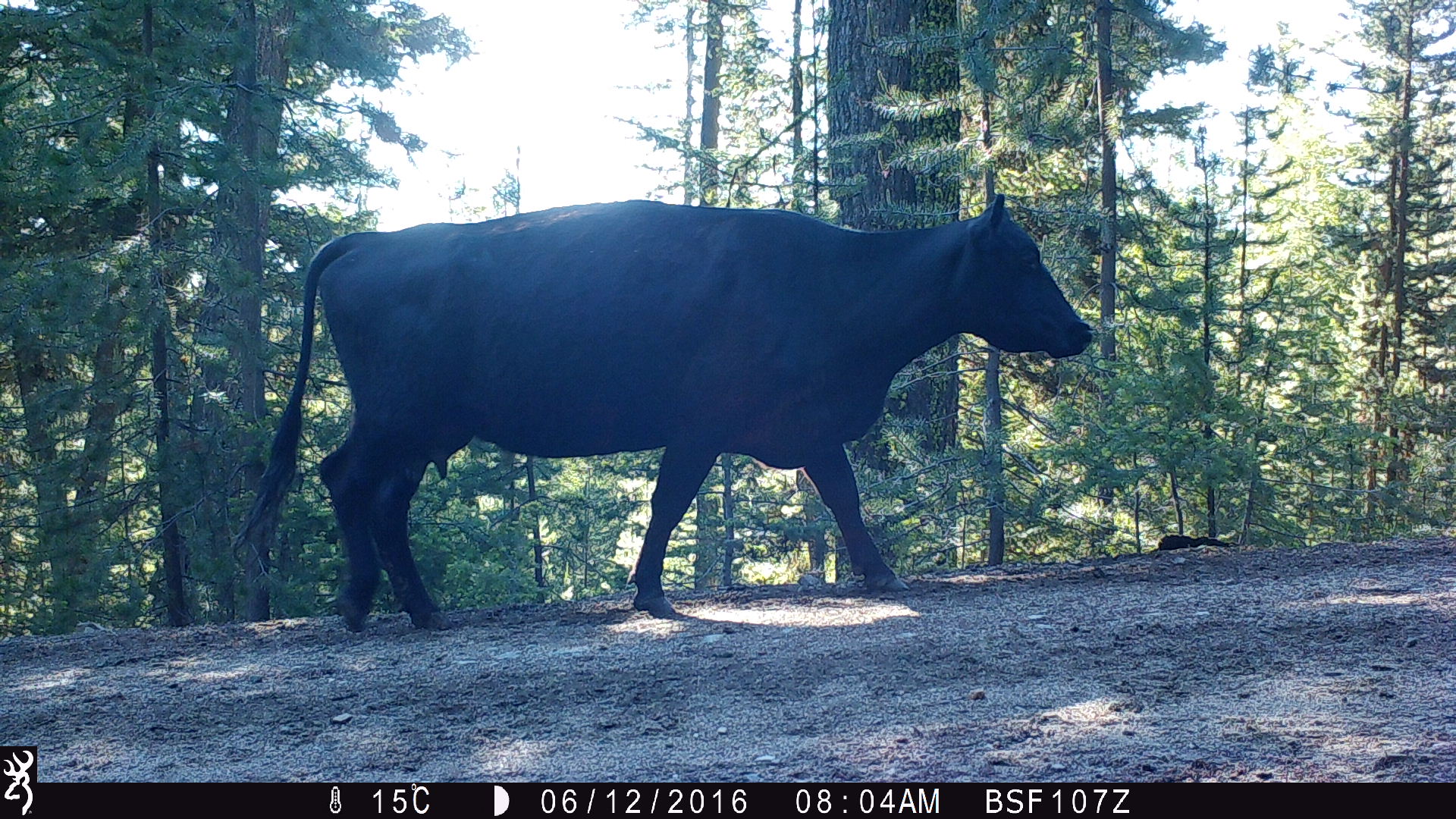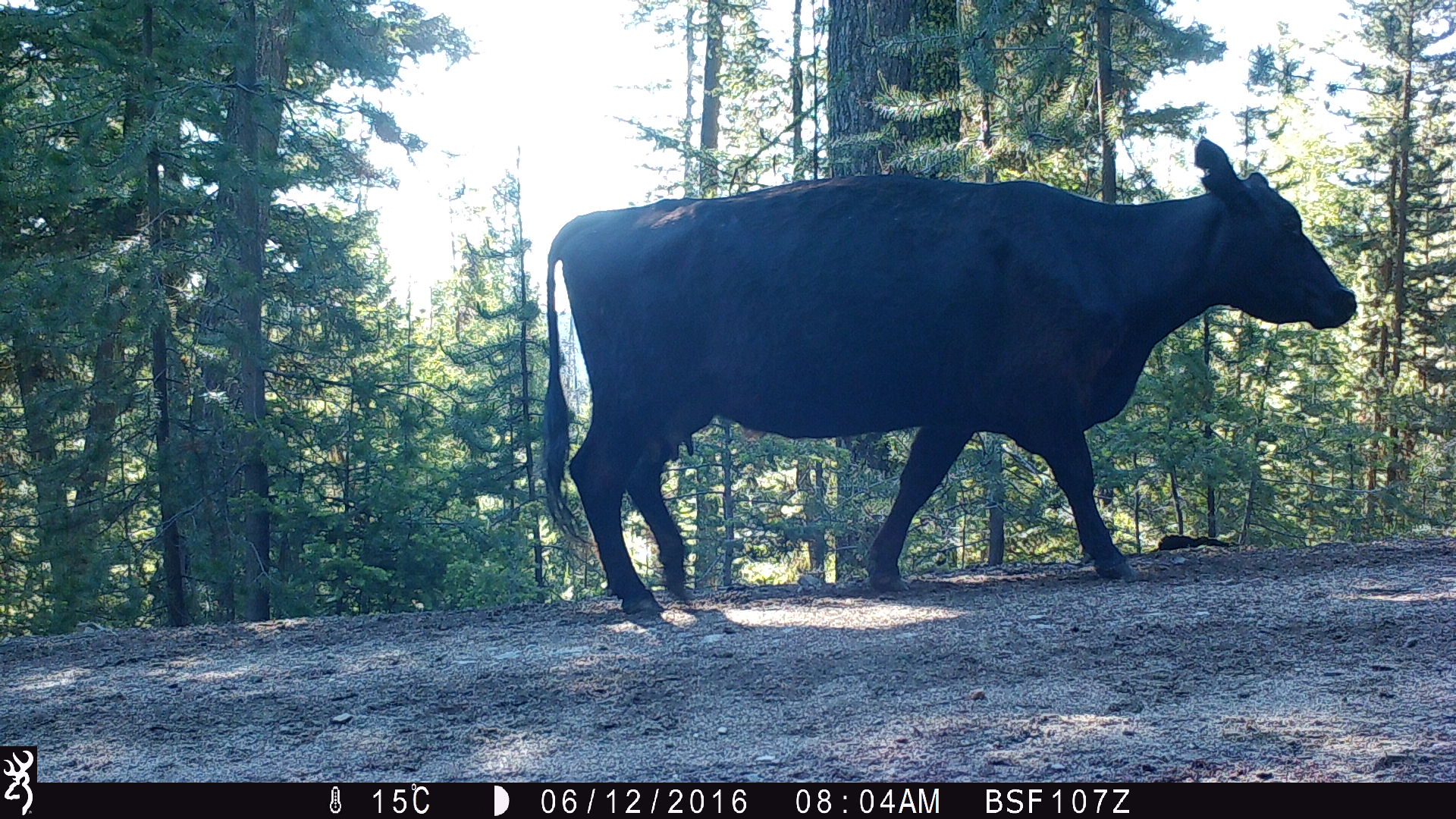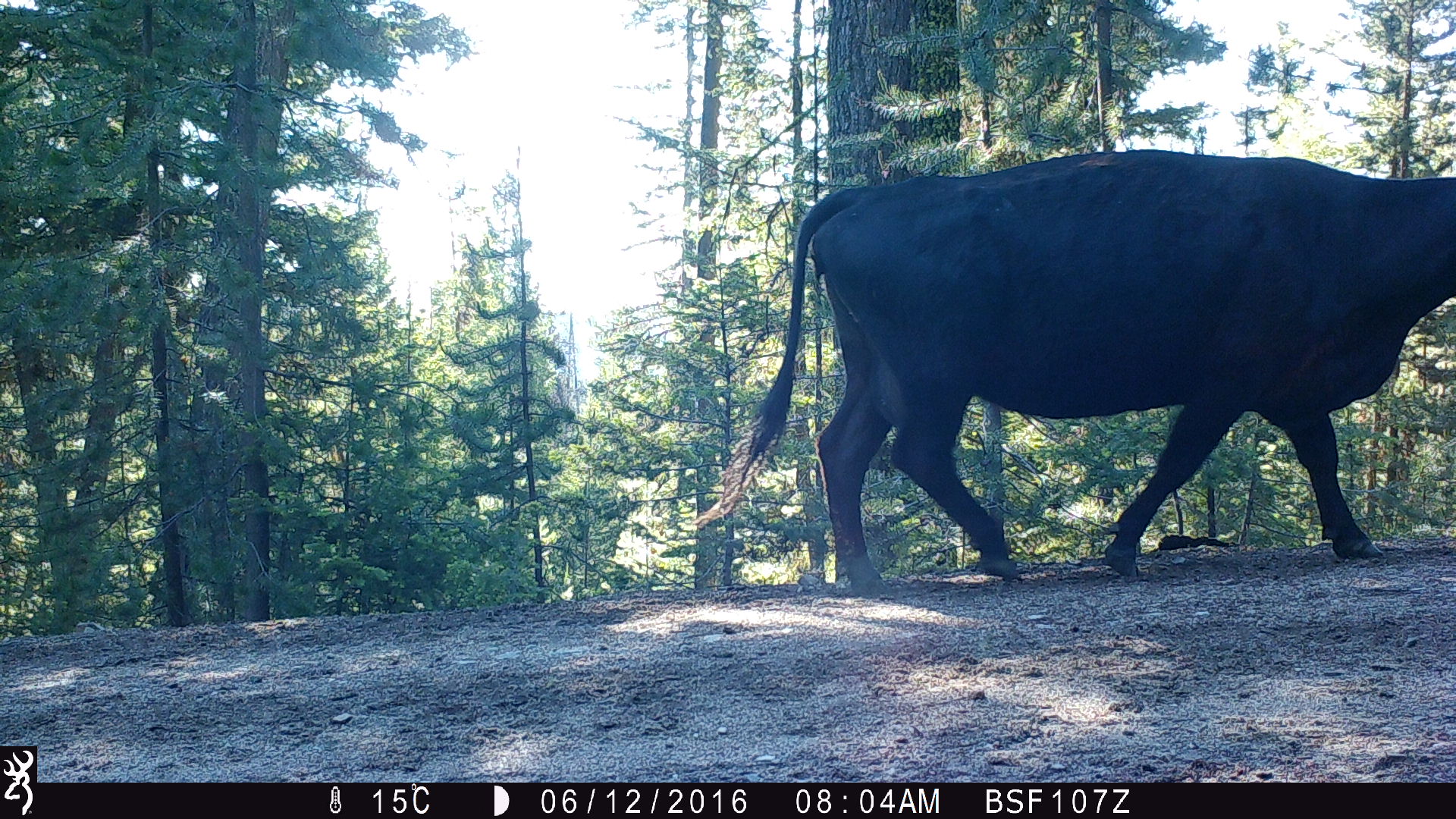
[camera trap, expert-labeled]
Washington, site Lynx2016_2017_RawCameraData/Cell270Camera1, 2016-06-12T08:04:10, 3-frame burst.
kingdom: Animalia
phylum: Chordata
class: Mammalia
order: Artiodactyla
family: Bovidae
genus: Bos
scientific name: Bos taurus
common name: domestic cattle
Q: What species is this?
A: Domestic cattle (Bos taurus).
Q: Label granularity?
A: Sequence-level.